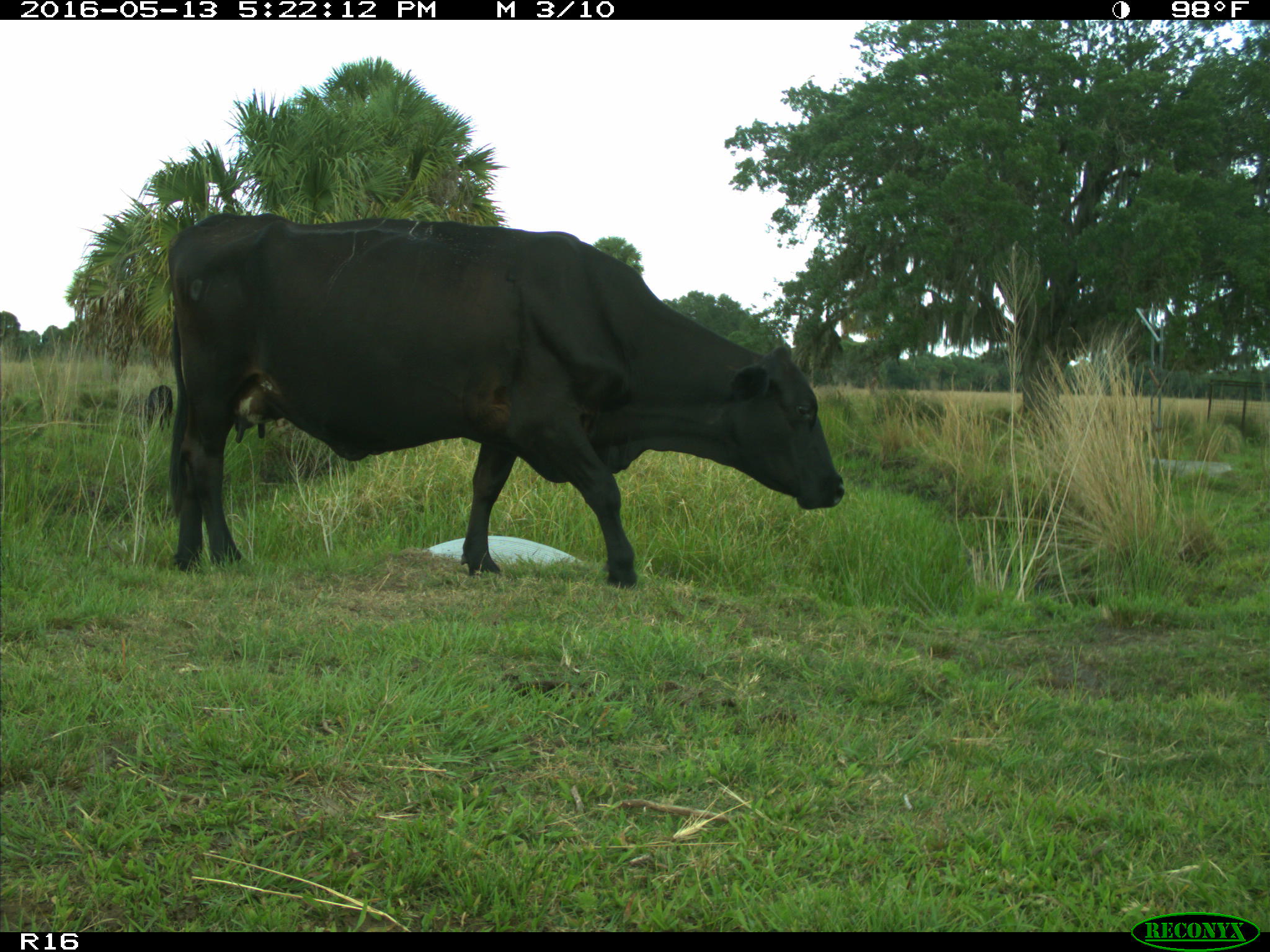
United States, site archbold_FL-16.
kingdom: Animalia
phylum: Chordata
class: Mammalia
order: Artiodactyla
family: Bovidae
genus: Bos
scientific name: Bos taurus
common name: domestic cow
Bos taurus (domestic cow).